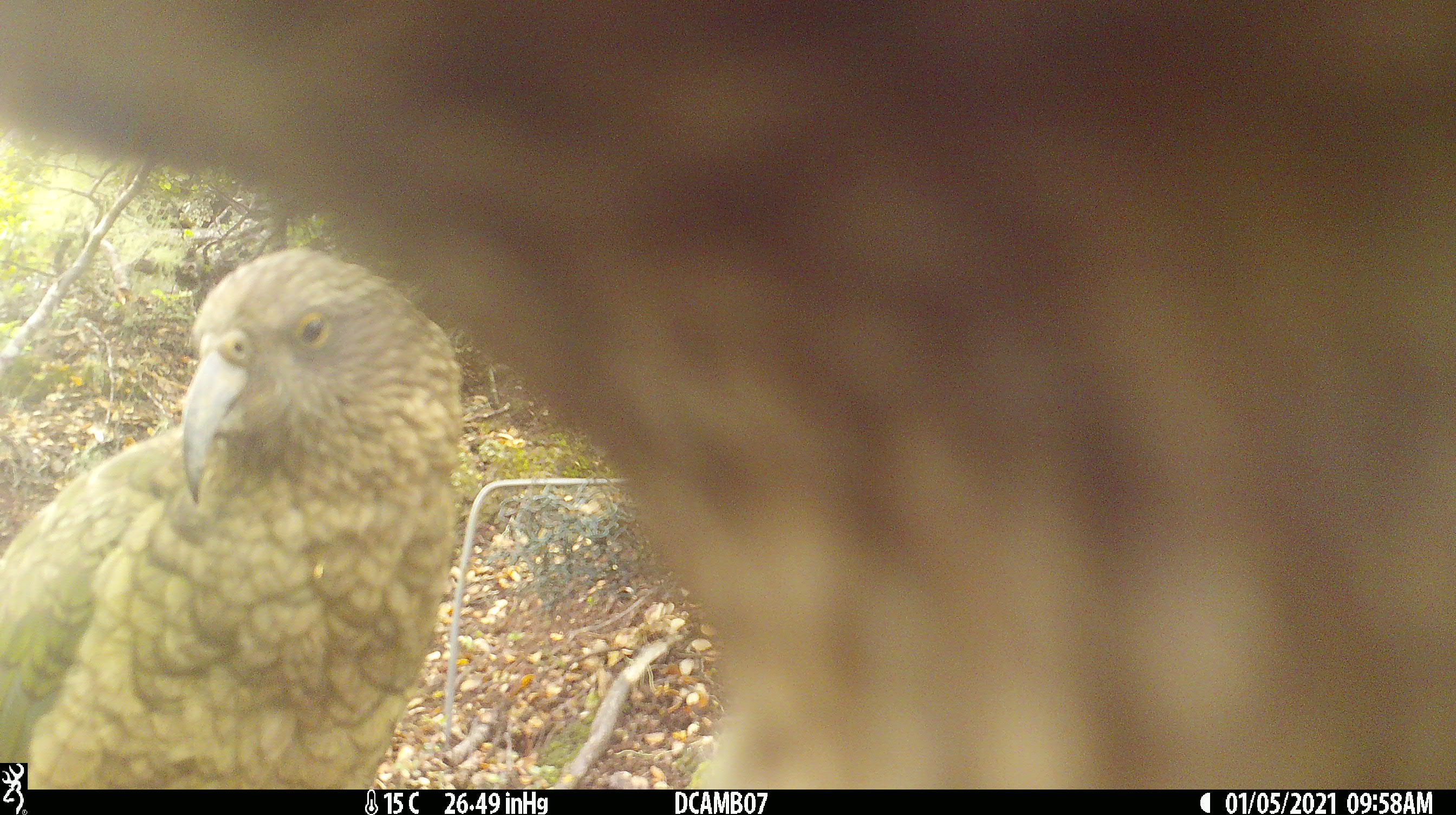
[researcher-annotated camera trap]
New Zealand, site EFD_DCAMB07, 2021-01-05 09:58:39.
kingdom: Animalia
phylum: Chordata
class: Aves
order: Psittaciformes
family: Strigopidae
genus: Nestor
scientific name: Nestor notabilis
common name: kea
Kea (Nestor notabilis).